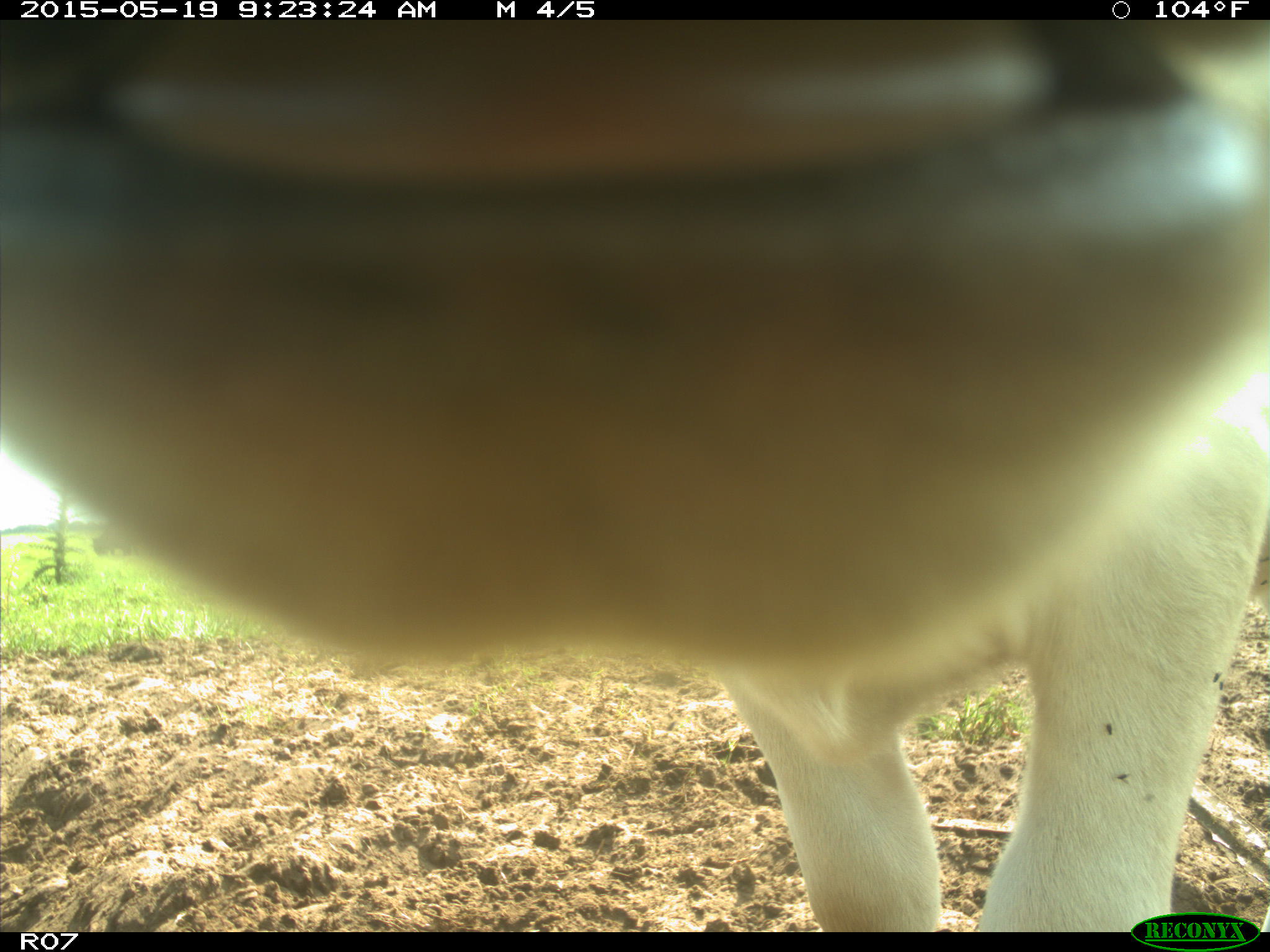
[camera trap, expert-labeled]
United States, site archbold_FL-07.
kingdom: Animalia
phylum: Chordata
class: Mammalia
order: Artiodactyla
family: Bovidae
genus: Bos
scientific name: Bos taurus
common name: domestic cow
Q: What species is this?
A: Bos taurus (domestic cow).